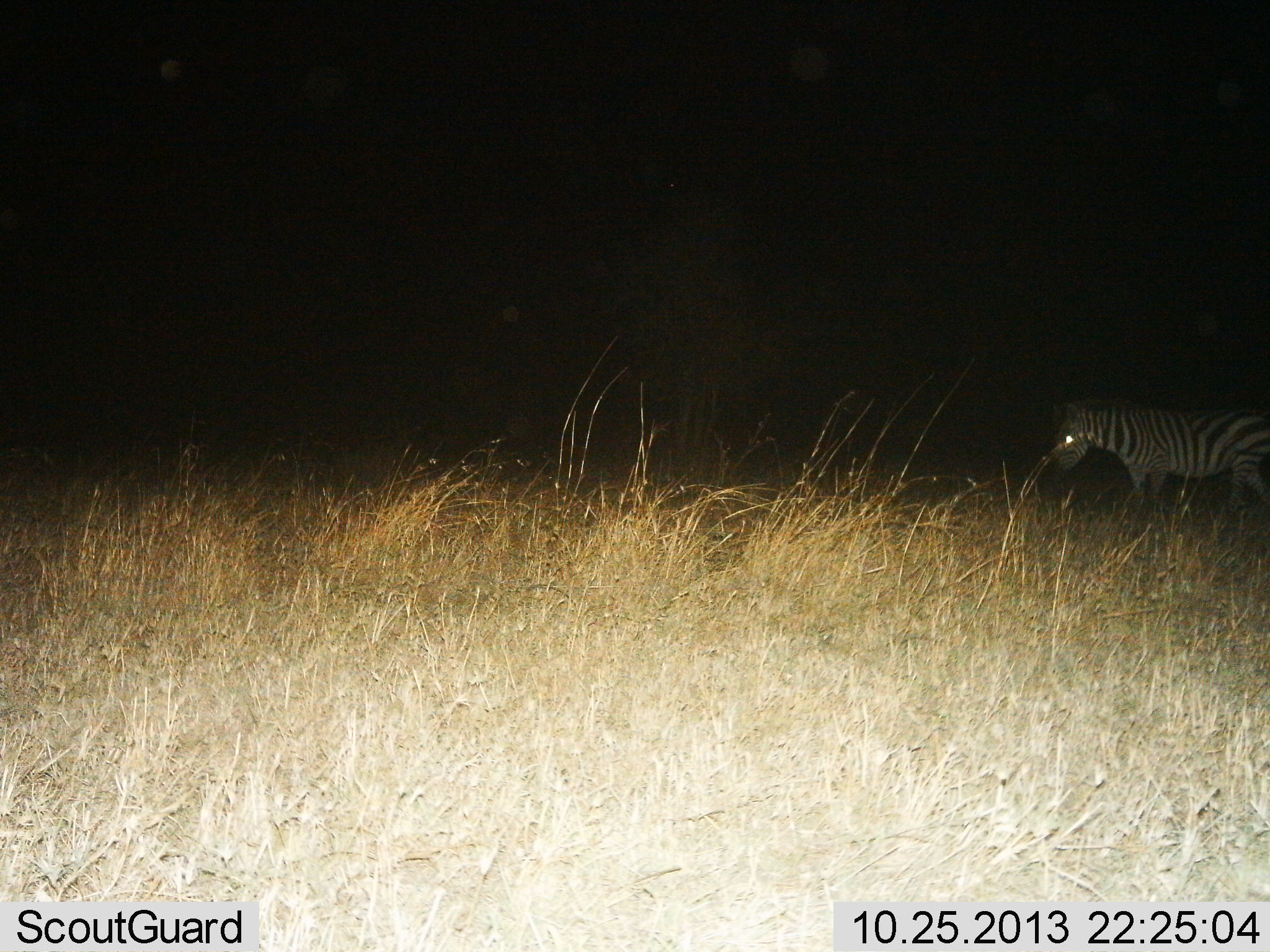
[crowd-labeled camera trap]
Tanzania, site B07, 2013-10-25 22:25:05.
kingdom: Animalia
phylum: Chordata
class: Mammalia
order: Perissodactyla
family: Equidae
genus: Equus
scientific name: Equus quagga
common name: plains zebra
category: zebra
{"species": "zebra (plains zebra) (Equus quagga)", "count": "1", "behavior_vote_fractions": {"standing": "84%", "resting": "2%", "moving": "12%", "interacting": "0%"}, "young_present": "0%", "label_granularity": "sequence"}